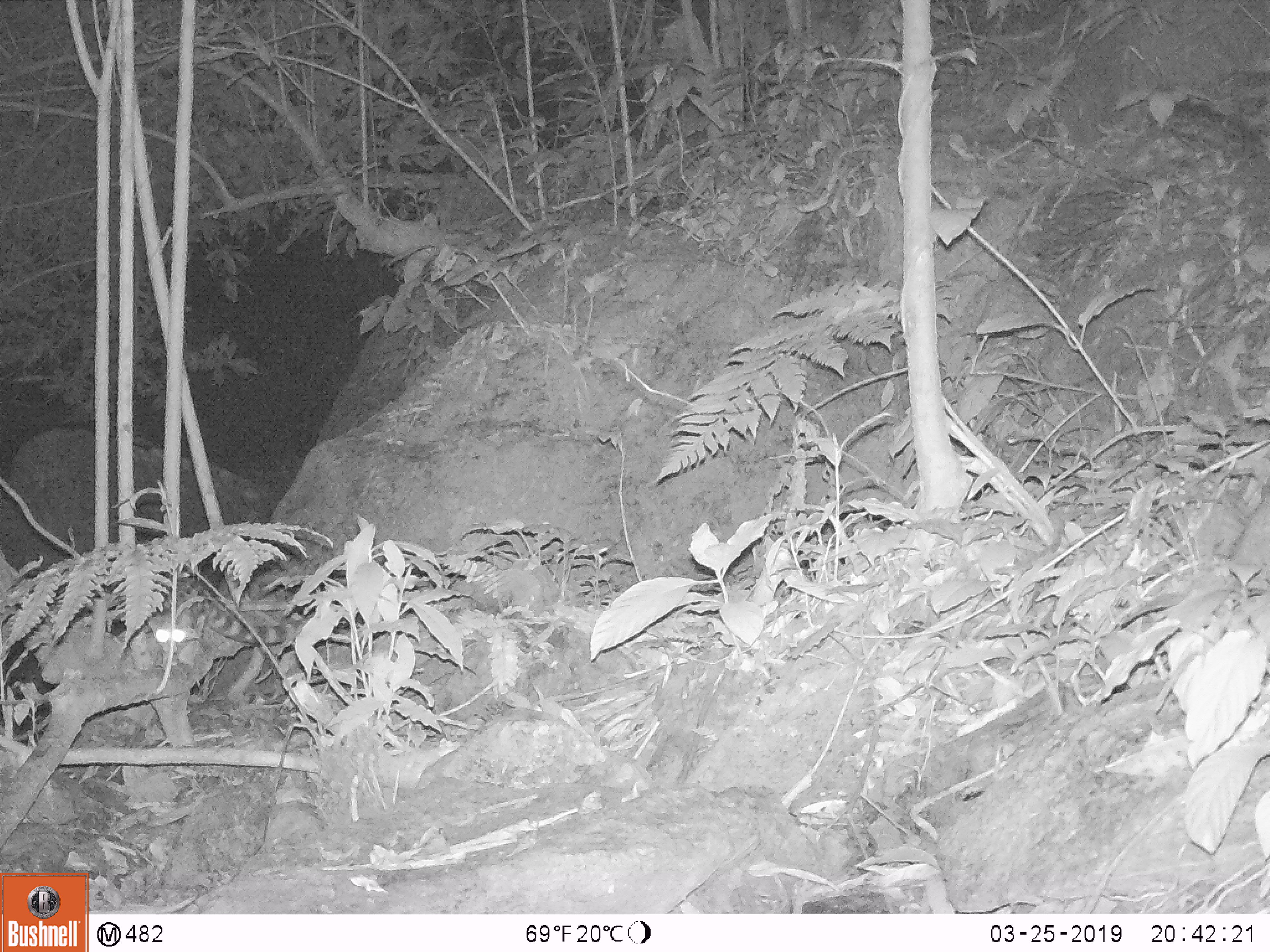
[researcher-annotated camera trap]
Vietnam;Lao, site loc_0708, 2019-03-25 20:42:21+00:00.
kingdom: Animalia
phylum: Chordata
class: Mammalia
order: Carnivora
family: Prionodontidae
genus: Prionodon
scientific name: Prionodon pardicolor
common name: spotted linsang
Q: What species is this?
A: Spotted linsang (Prionodon pardicolor).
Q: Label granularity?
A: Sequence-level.